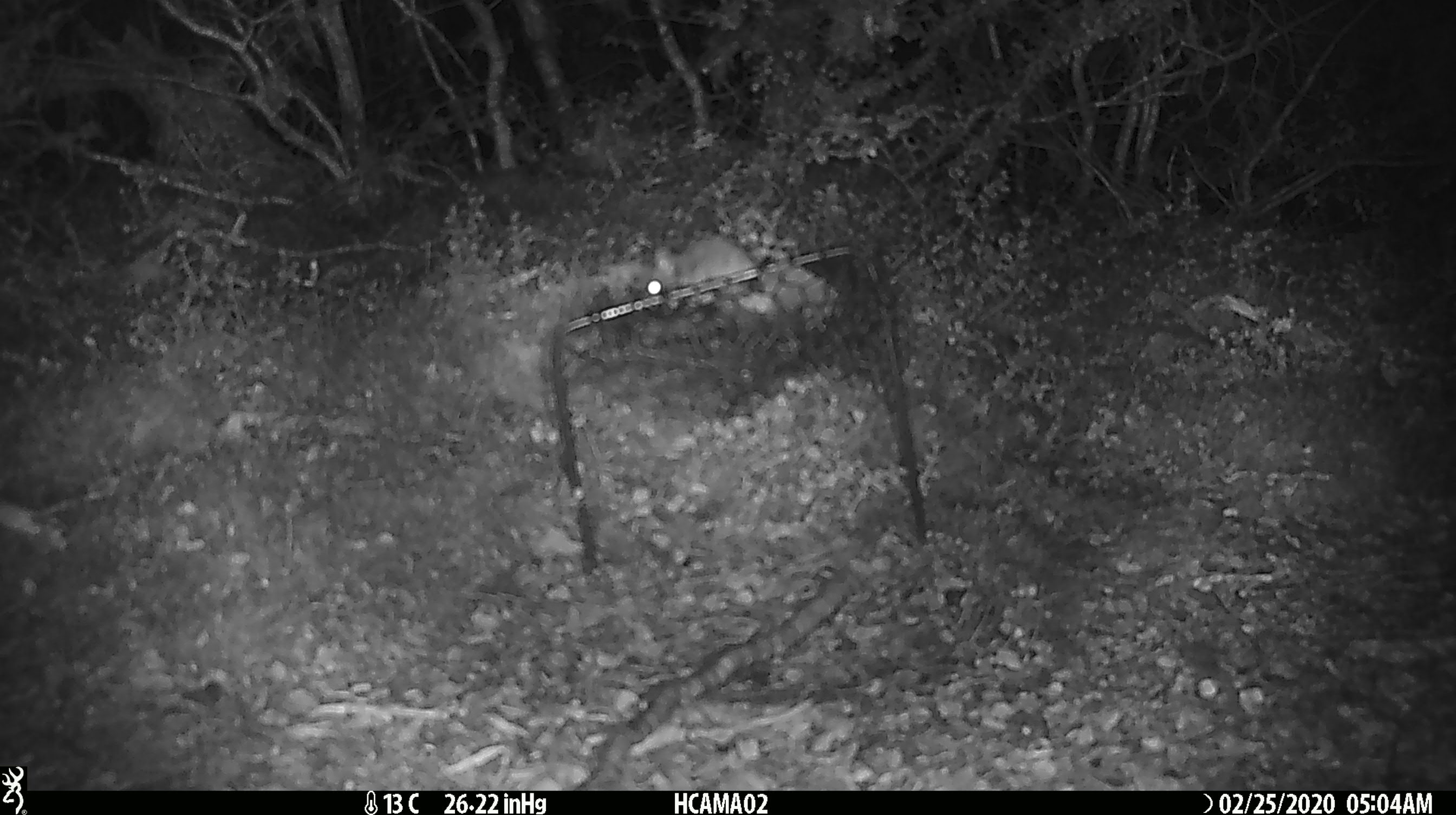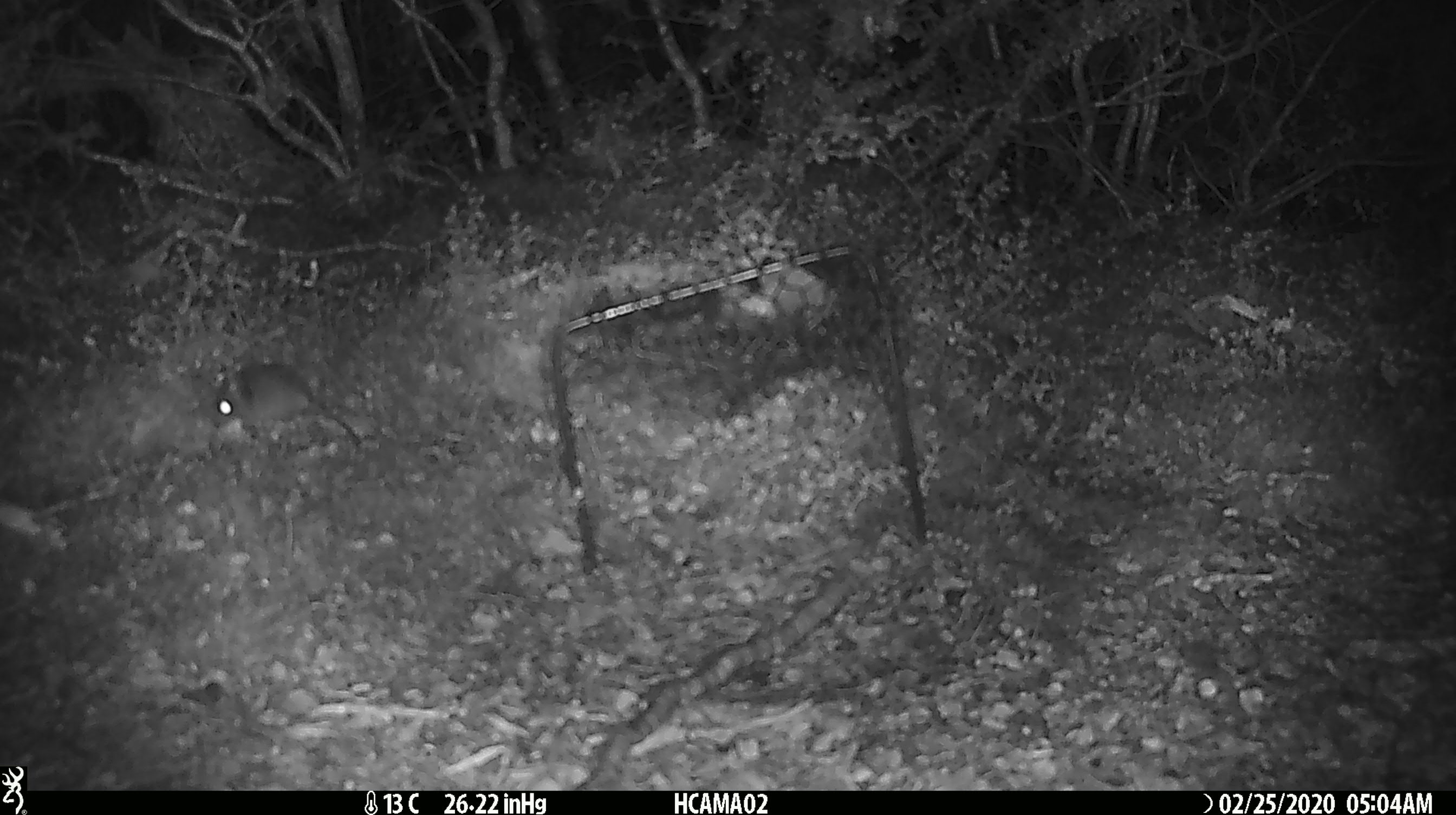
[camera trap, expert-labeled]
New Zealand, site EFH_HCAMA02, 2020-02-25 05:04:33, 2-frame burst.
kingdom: Animalia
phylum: Chordata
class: Mammalia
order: Rodentia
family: Muridae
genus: Mus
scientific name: Mus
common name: mouse